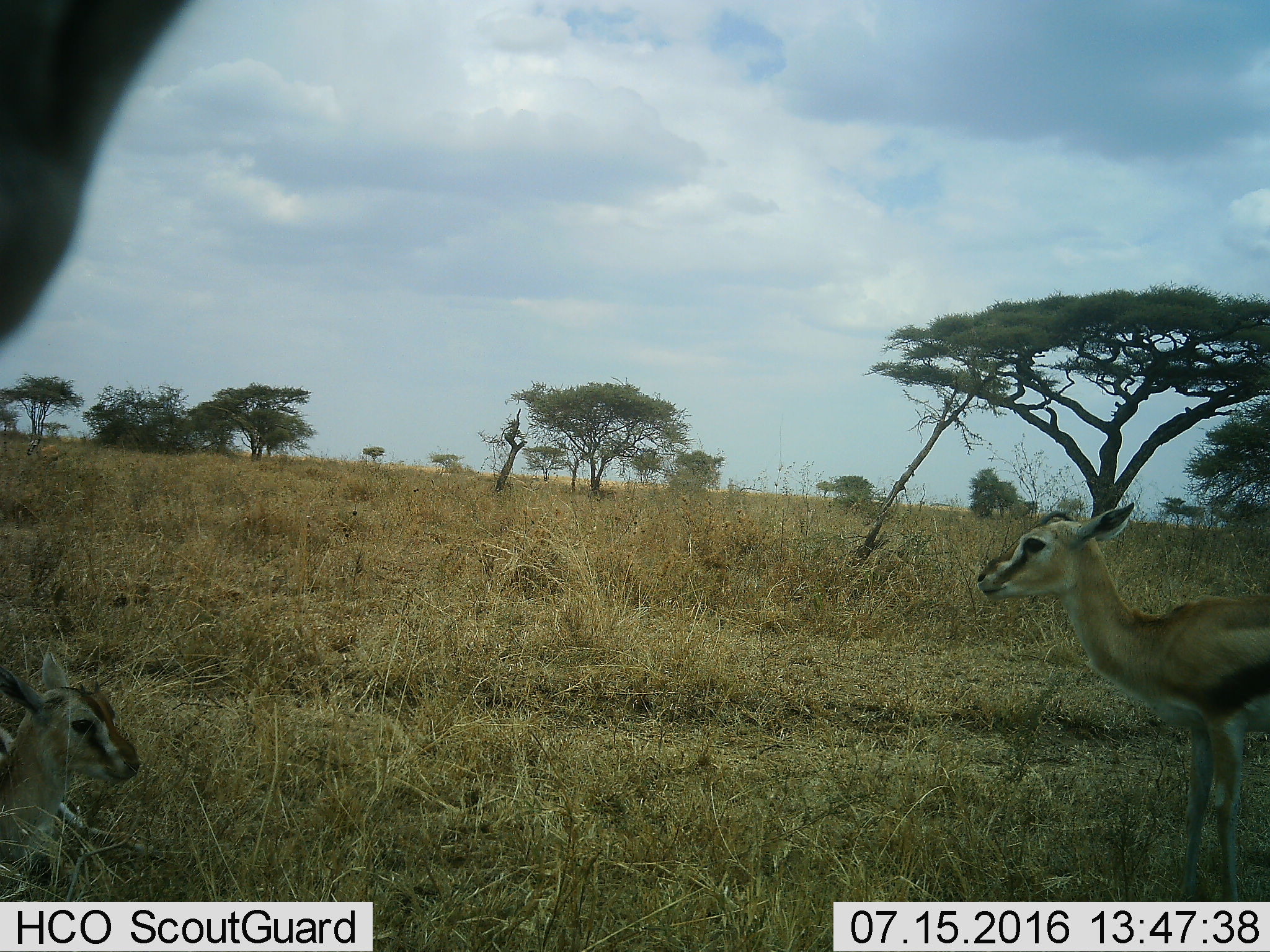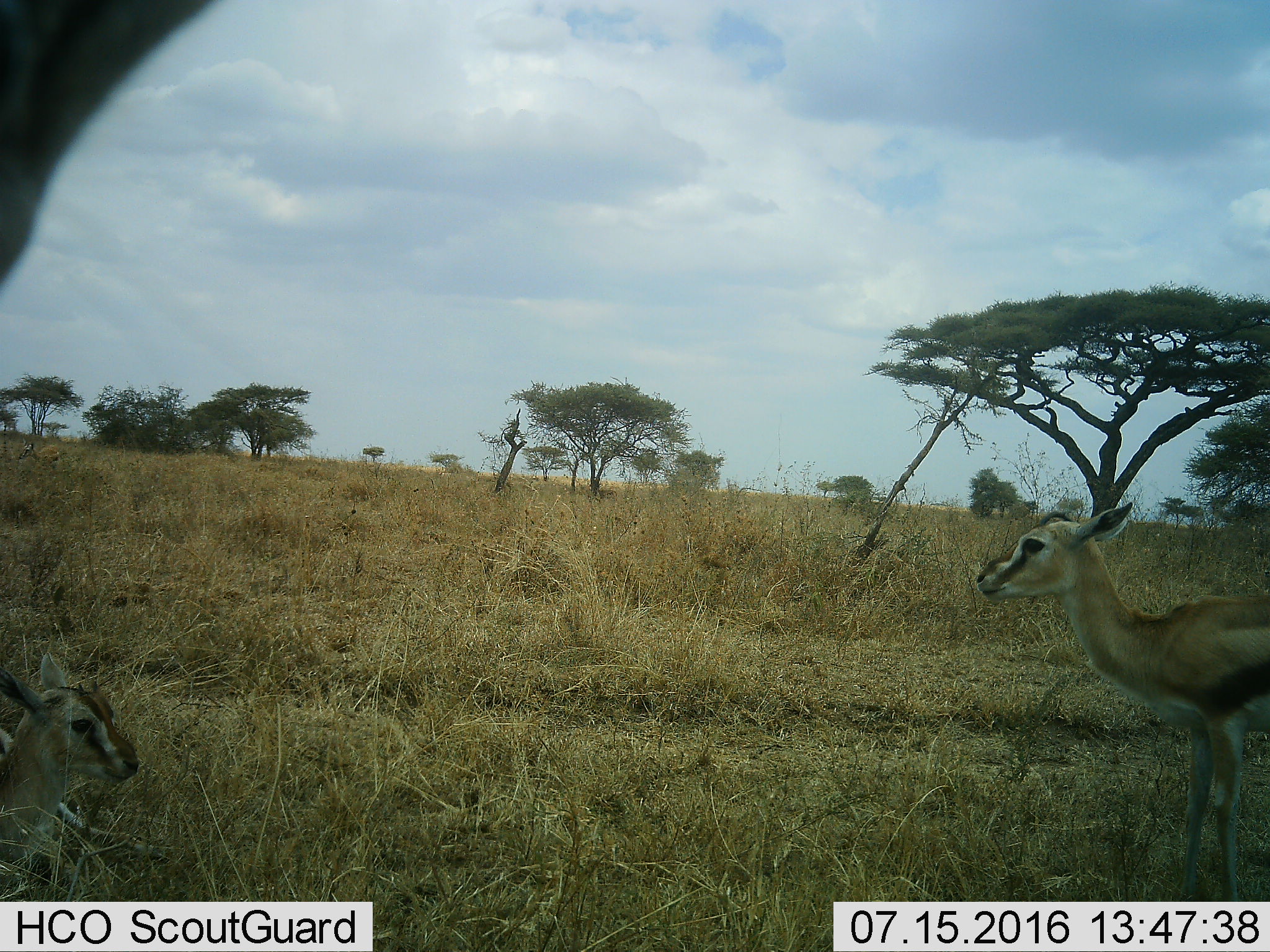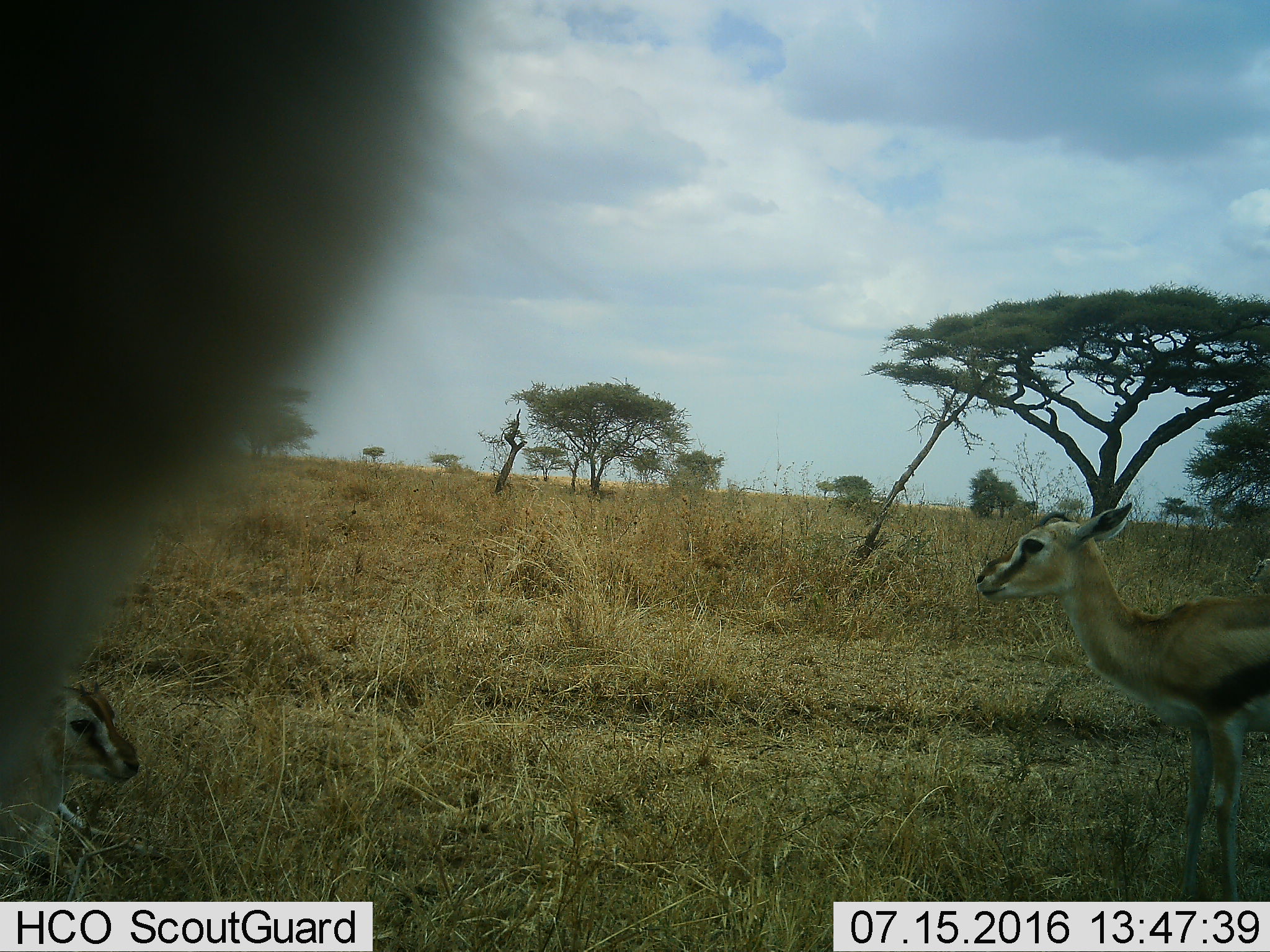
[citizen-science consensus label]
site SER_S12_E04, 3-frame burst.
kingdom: Animalia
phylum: Chordata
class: Mammalia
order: Artiodactyla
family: Bovidae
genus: Eudorcas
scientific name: Eudorcas thomsonii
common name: thomson's gazelle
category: gazellethomsons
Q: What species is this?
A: Gazellethomsons (thomson's gazelle) (Eudorcas thomsonii).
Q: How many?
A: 3.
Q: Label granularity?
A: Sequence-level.